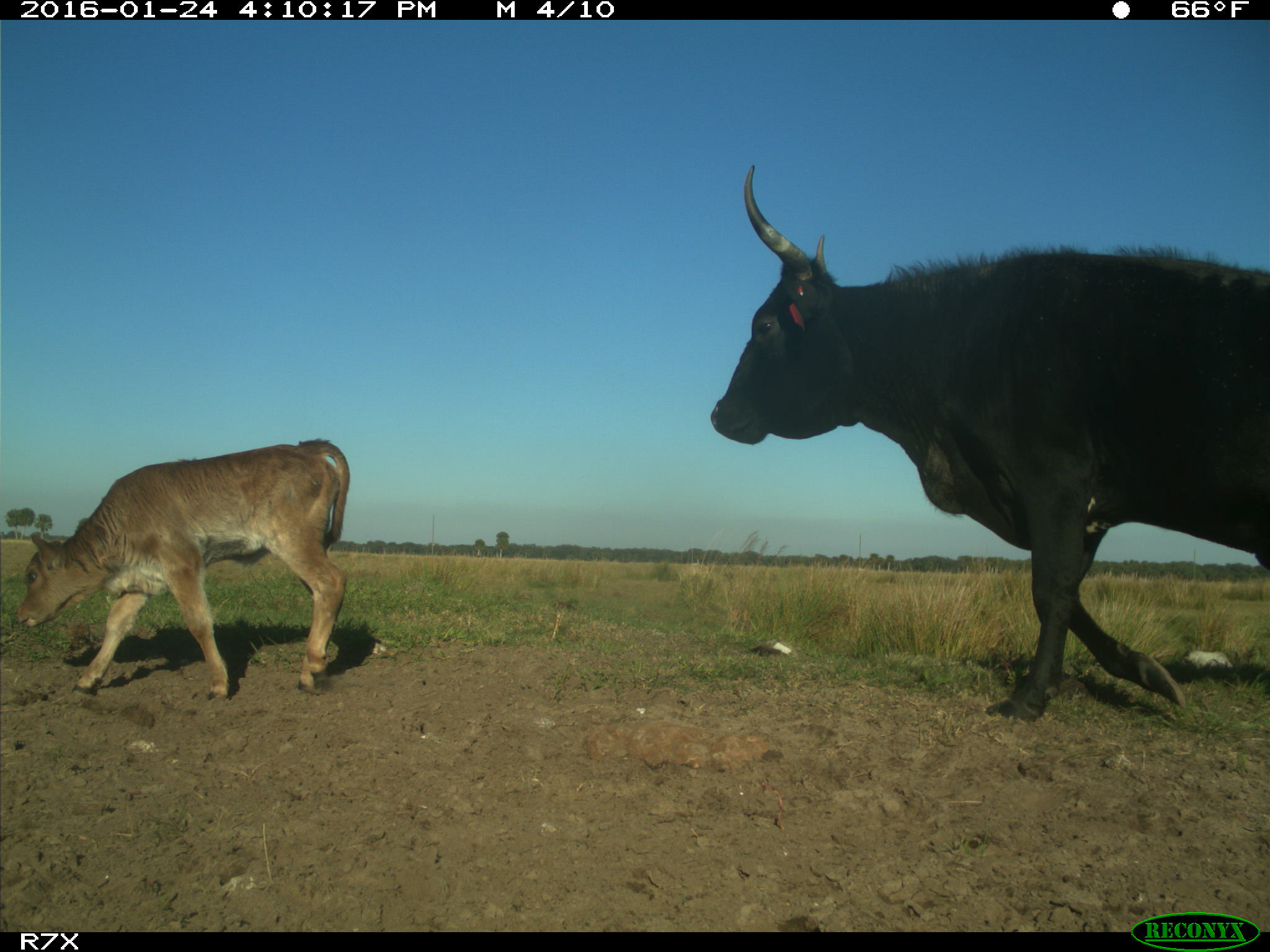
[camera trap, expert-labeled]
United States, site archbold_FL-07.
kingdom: Animalia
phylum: Chordata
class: Mammalia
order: Artiodactyla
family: Bovidae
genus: Bos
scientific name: Bos taurus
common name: domestic cow